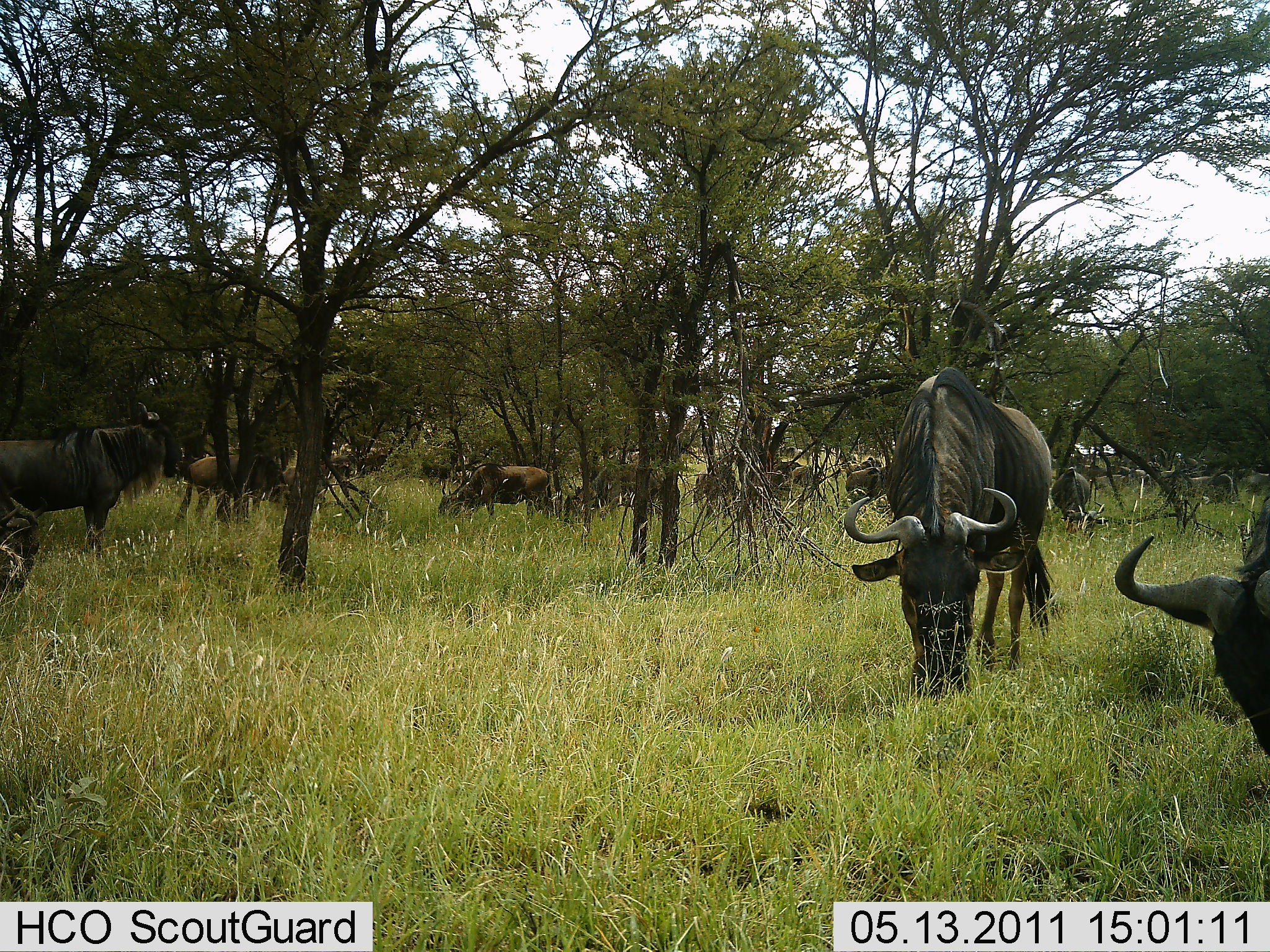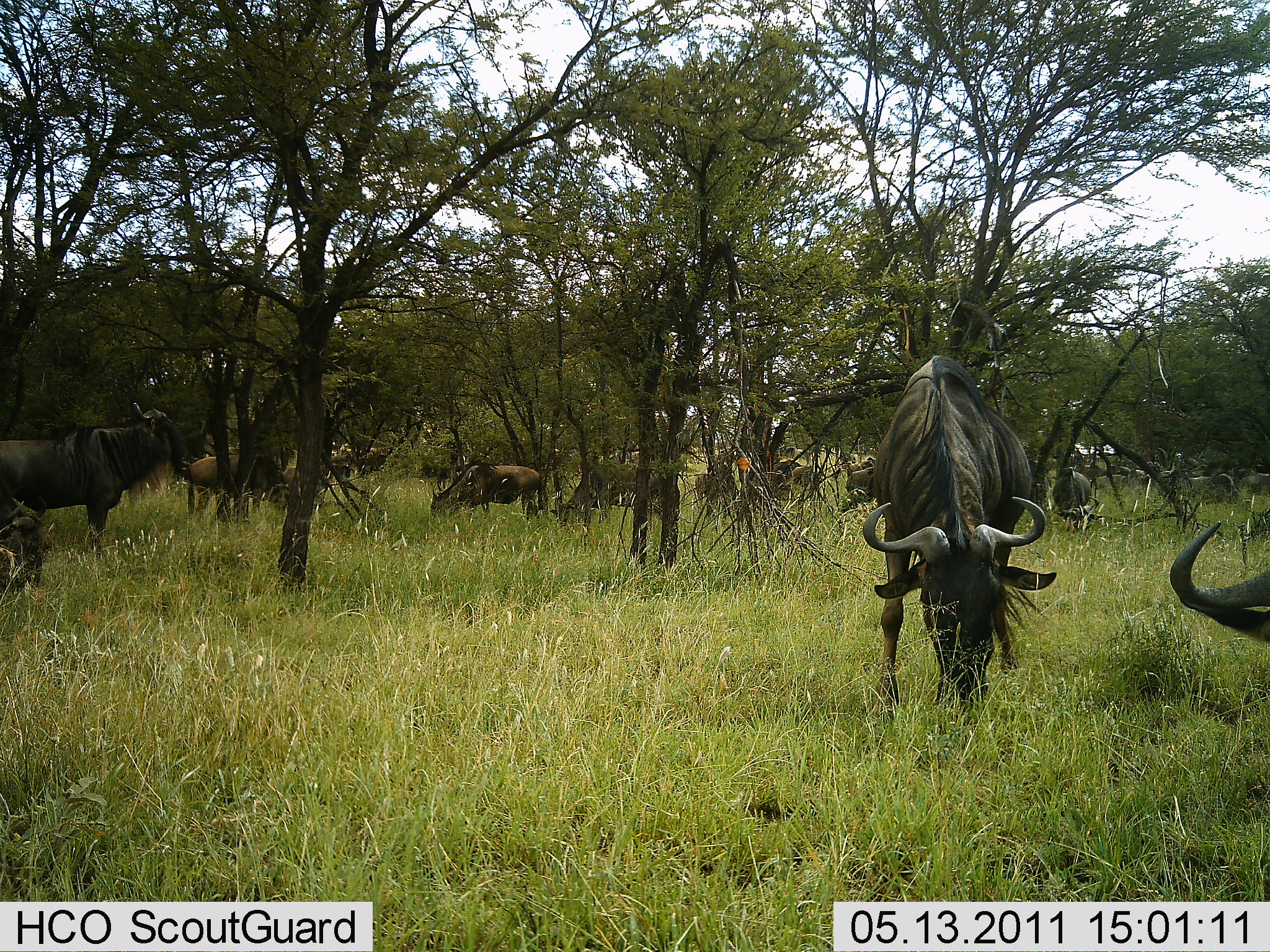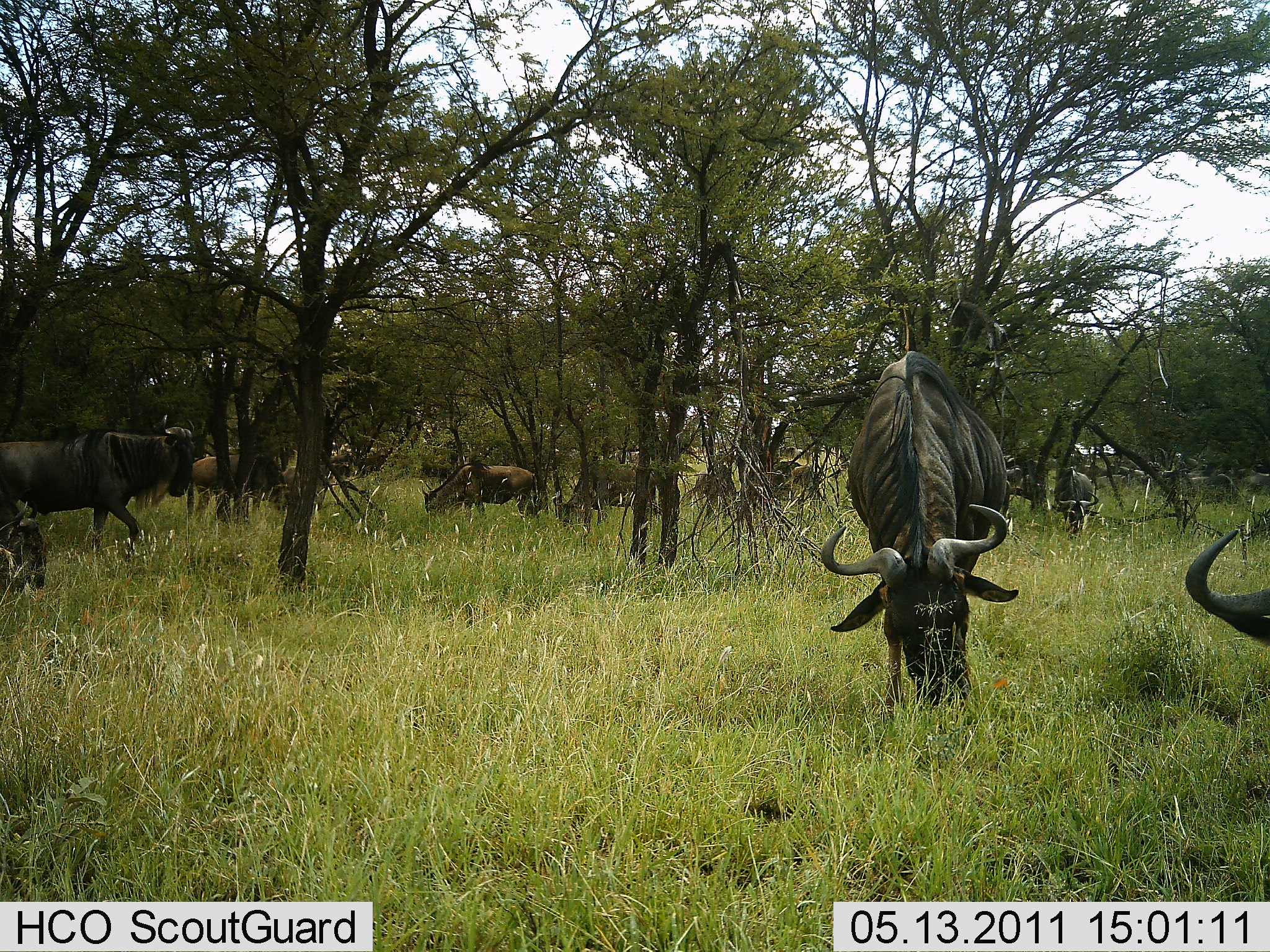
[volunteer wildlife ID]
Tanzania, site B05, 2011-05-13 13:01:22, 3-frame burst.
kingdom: Animalia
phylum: Chordata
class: Mammalia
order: Artiodactyla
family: Bovidae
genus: Connochaetes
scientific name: Connochaetes taurinus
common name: blue wildebeest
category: wildebeest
Wildebeest (blue wildebeest) (Connochaetes taurinus), count 10. Behavior (volunteer vote fractions): standing 57%, resting 7%, moving 36%, interacting 0%. Young present (vote fraction): 0%. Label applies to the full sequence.